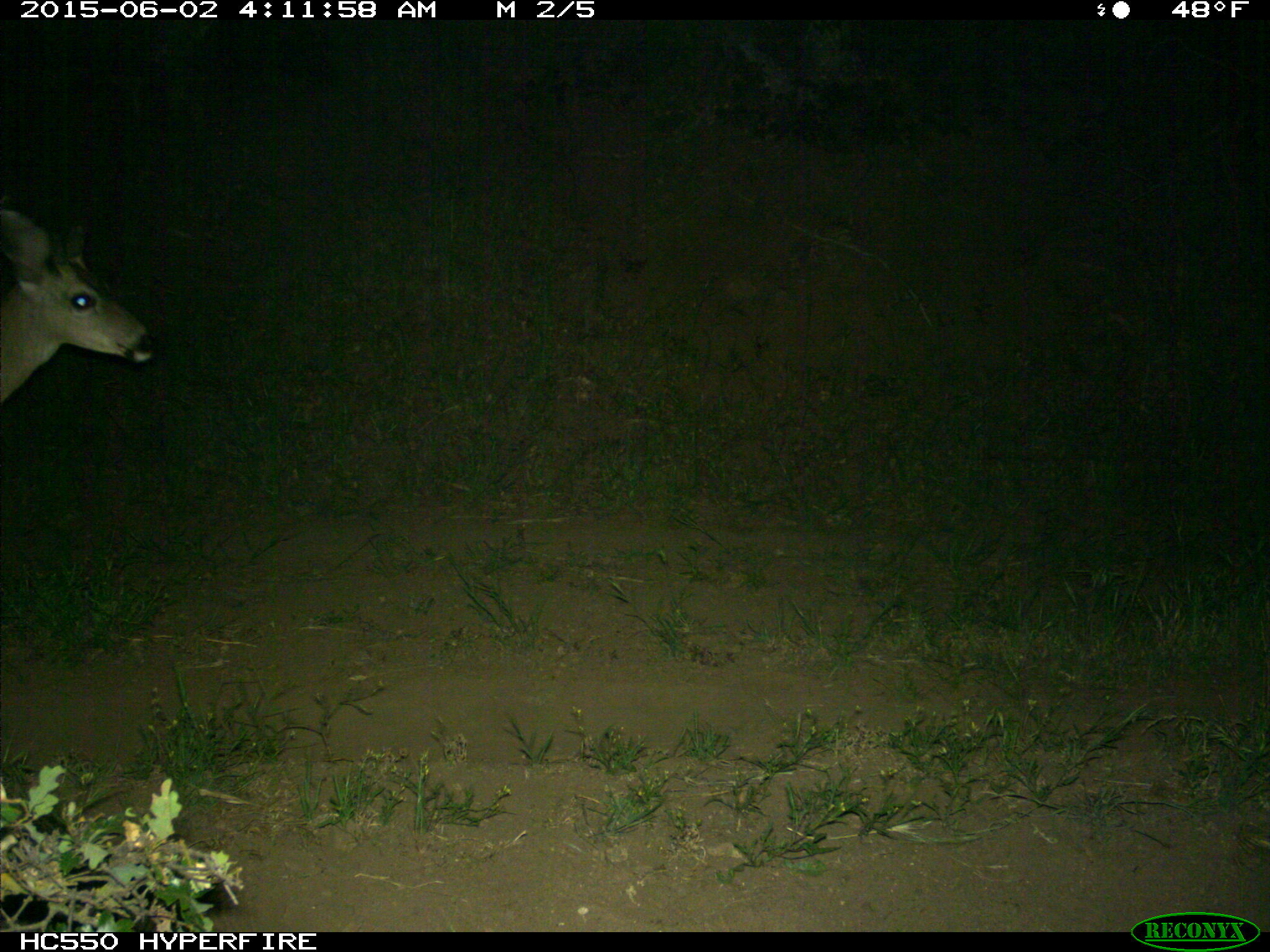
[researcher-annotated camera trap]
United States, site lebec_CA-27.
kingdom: Animalia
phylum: Chordata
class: Mammalia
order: Artiodactyla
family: Cervidae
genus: Odocoileus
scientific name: Odocoileus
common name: deer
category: unidentified deer